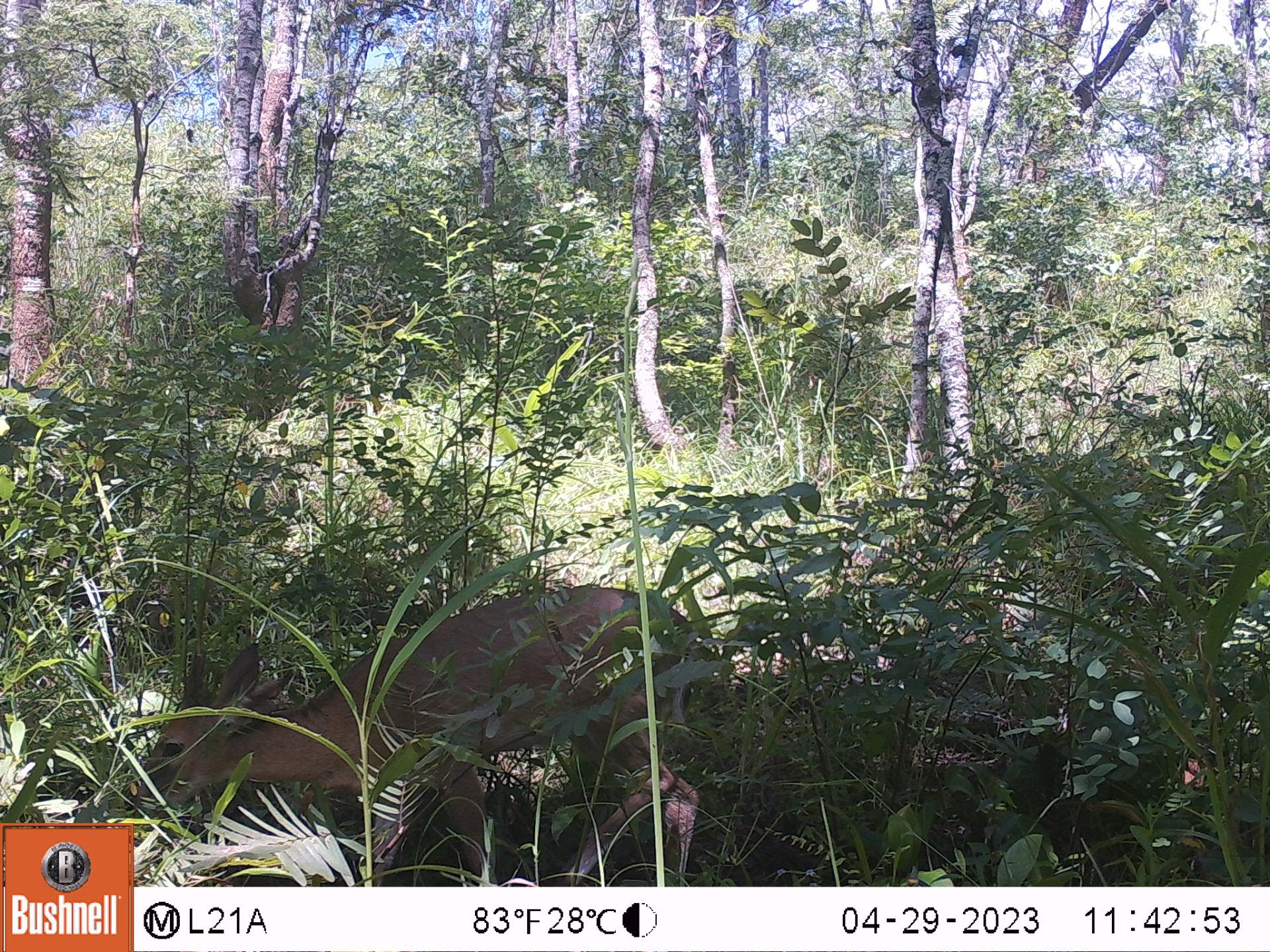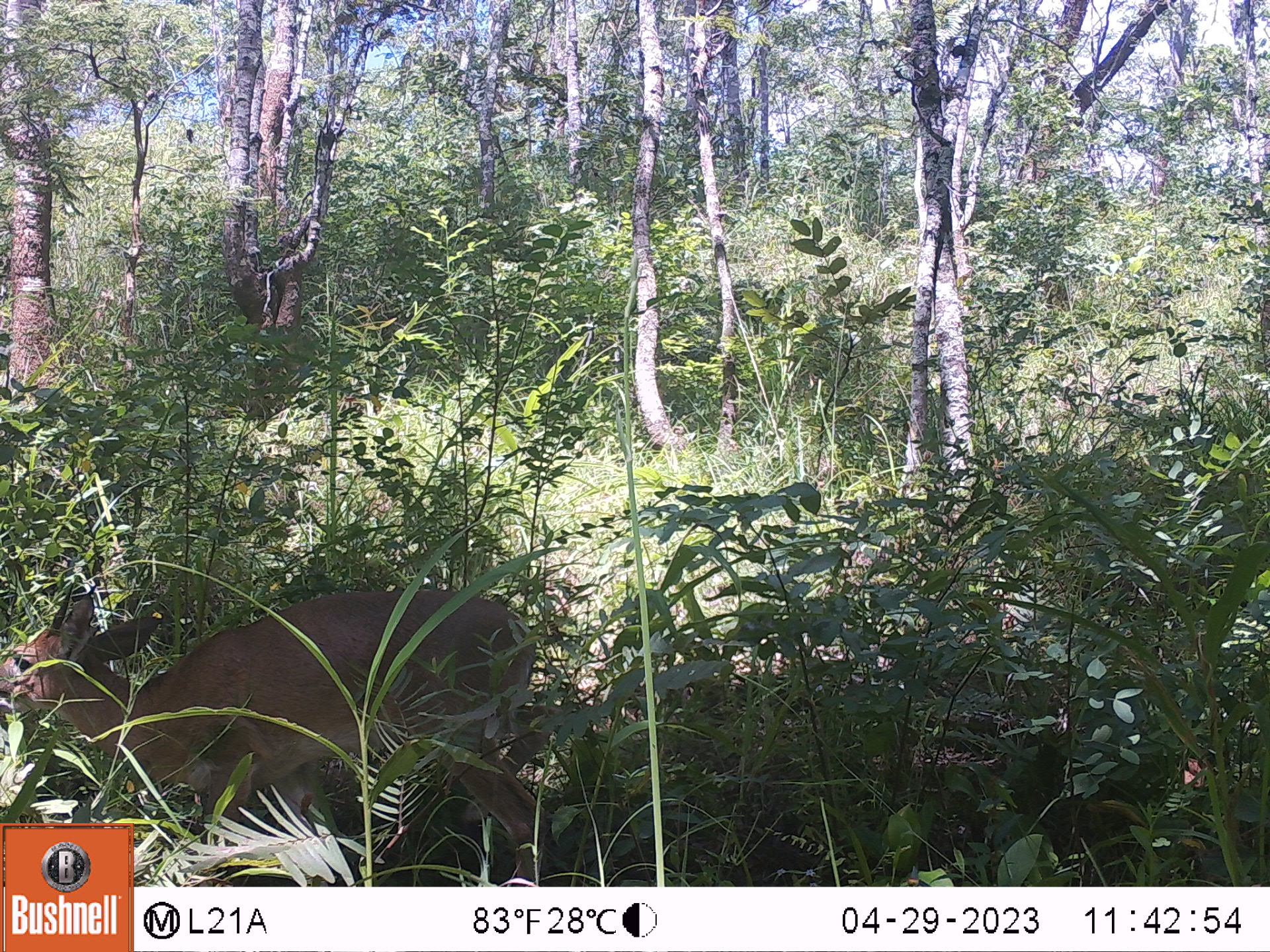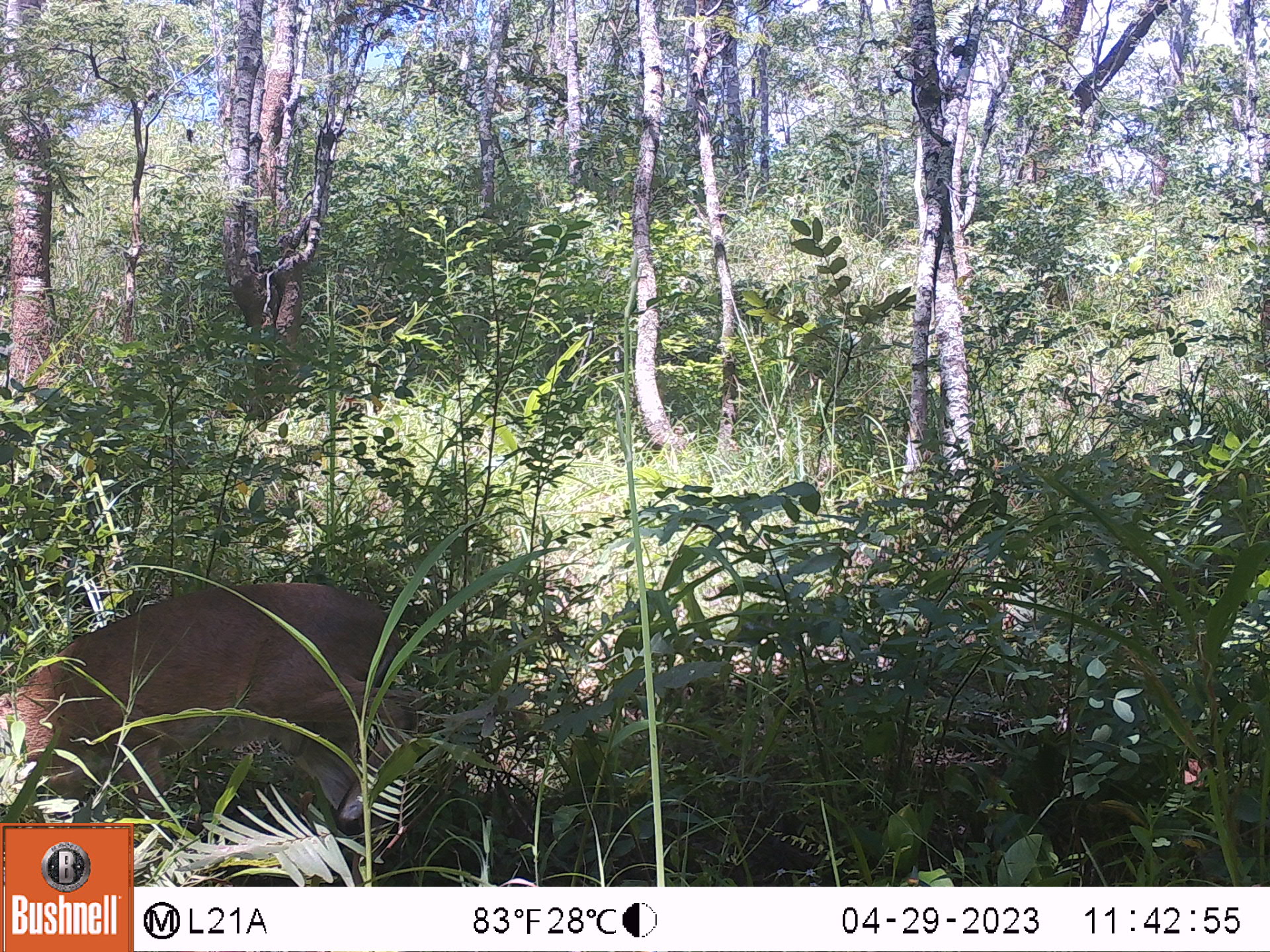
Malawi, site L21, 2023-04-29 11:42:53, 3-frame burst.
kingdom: Animalia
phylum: Chordata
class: Mammalia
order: Artiodactyla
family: Bovidae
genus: Sylvicapra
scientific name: Sylvicapra grimmia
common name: common duiker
Common duiker (Sylvicapra grimmia), count 1.